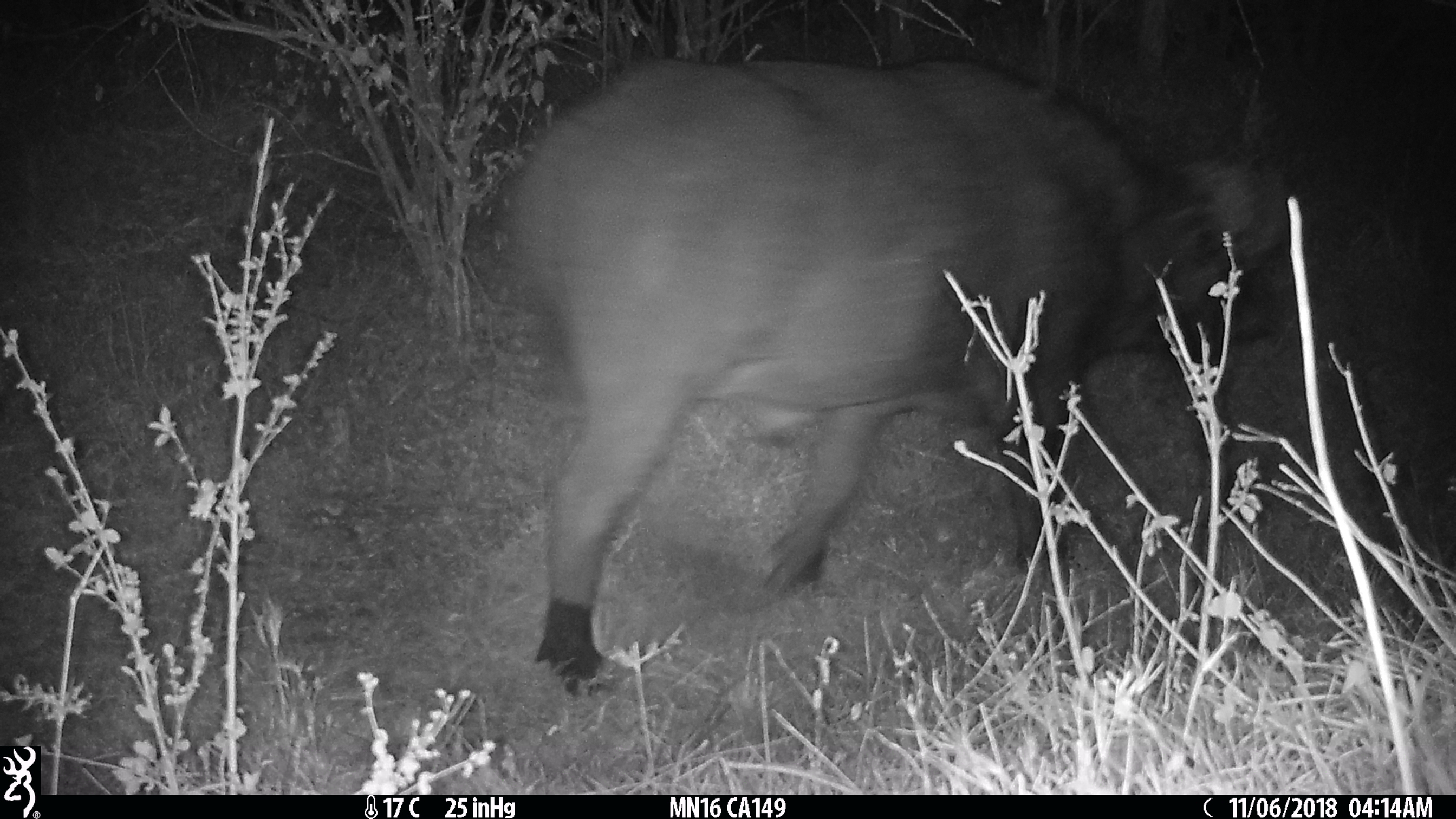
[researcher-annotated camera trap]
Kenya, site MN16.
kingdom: Animalia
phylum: Chordata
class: Mammalia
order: Artiodactyla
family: Bovidae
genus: Syncerus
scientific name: Syncerus caffer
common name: buffalo